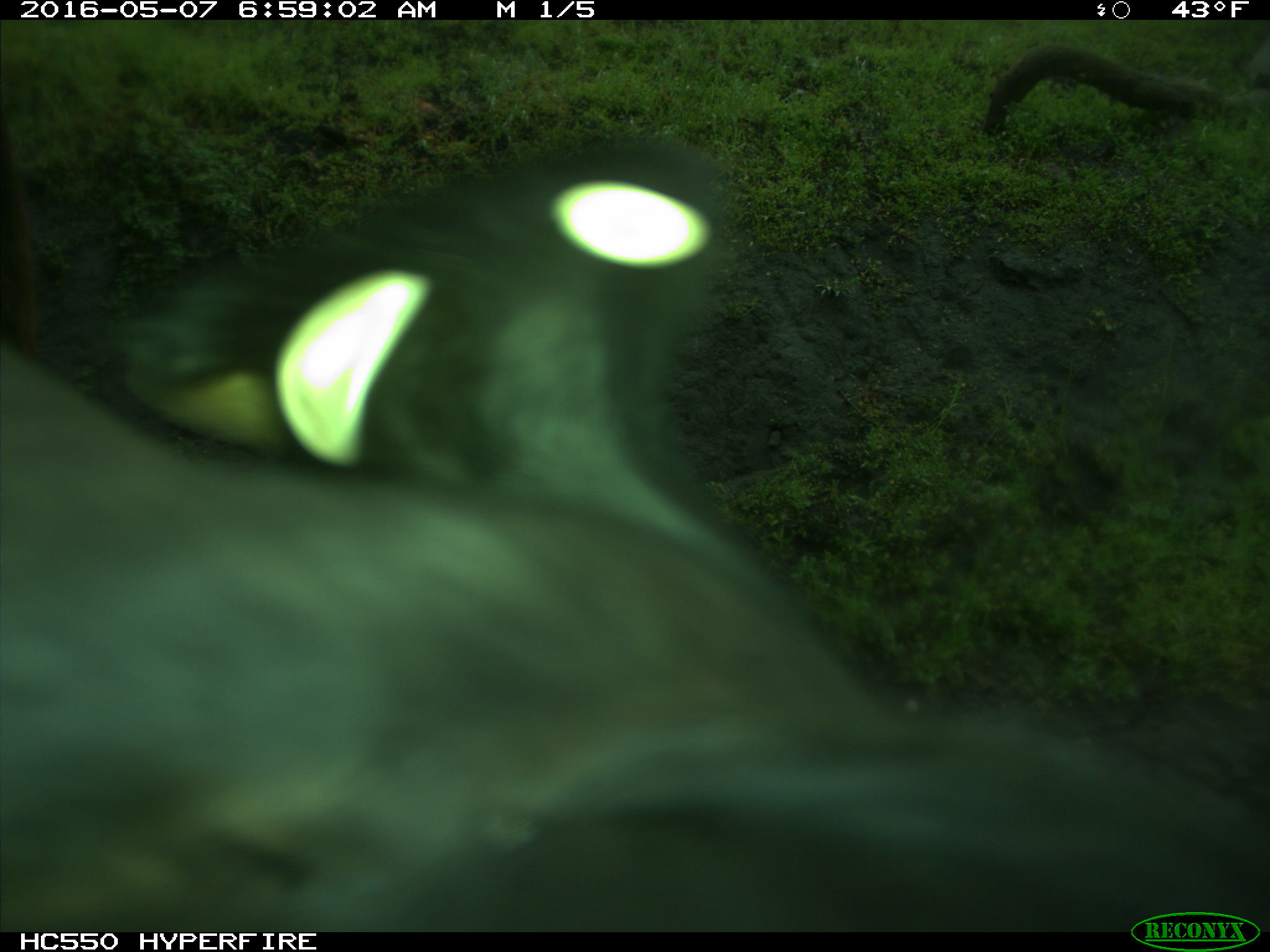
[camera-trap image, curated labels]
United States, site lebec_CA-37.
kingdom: Animalia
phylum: Chordata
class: Mammalia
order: Artiodactyla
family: Bovidae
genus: Bos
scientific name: Bos taurus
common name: domestic cow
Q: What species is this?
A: Bos taurus (domestic cow).